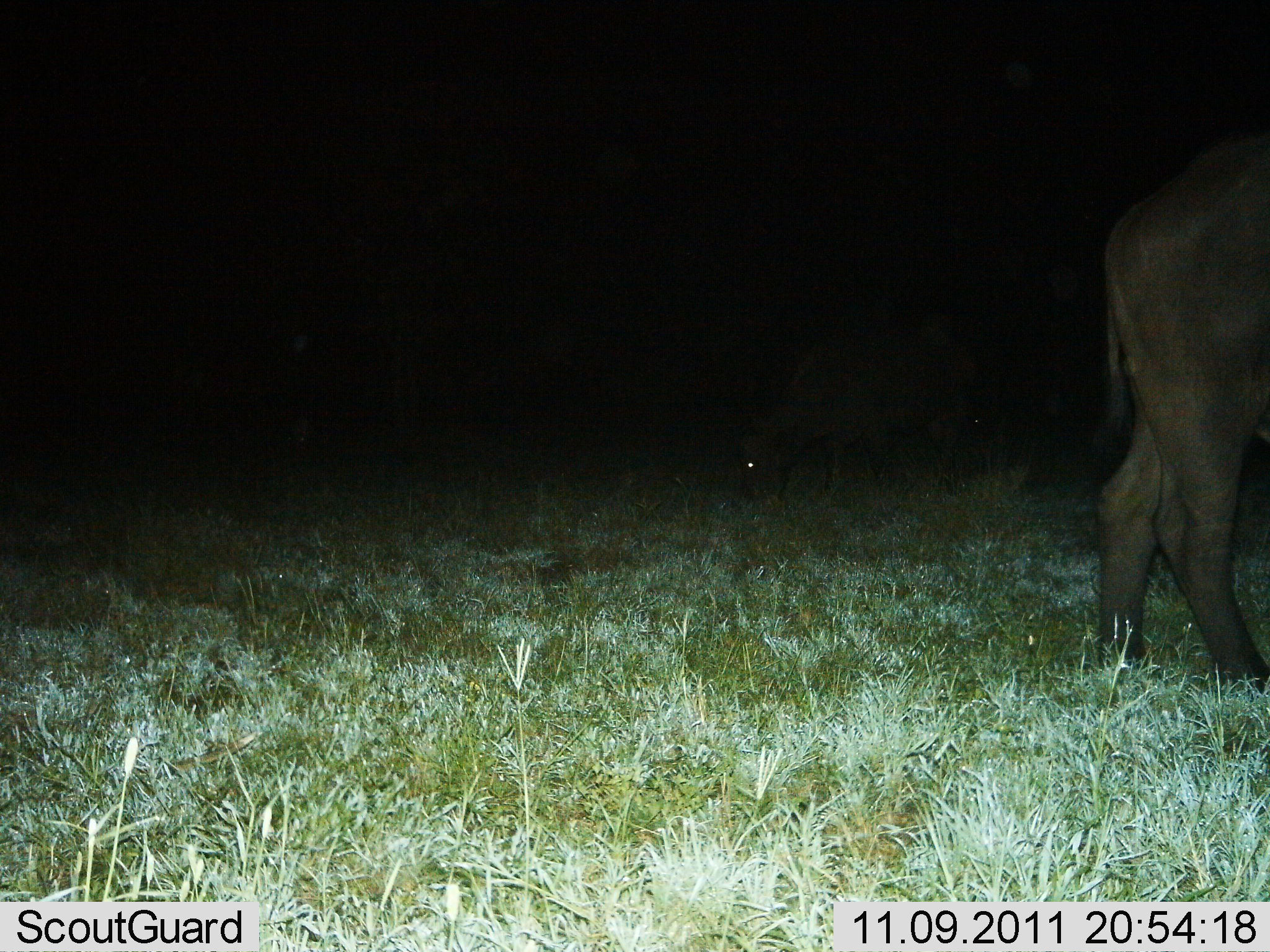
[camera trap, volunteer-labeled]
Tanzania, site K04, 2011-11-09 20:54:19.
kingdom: Animalia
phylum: Chordata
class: Mammalia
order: Artiodactyla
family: Bovidae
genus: Syncerus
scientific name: Syncerus caffer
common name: cape buffalo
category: buffalo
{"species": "buffalo (cape buffalo) (Syncerus caffer)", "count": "2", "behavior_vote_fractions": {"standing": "64%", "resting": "0%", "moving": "18%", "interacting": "0%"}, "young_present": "0%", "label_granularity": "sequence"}